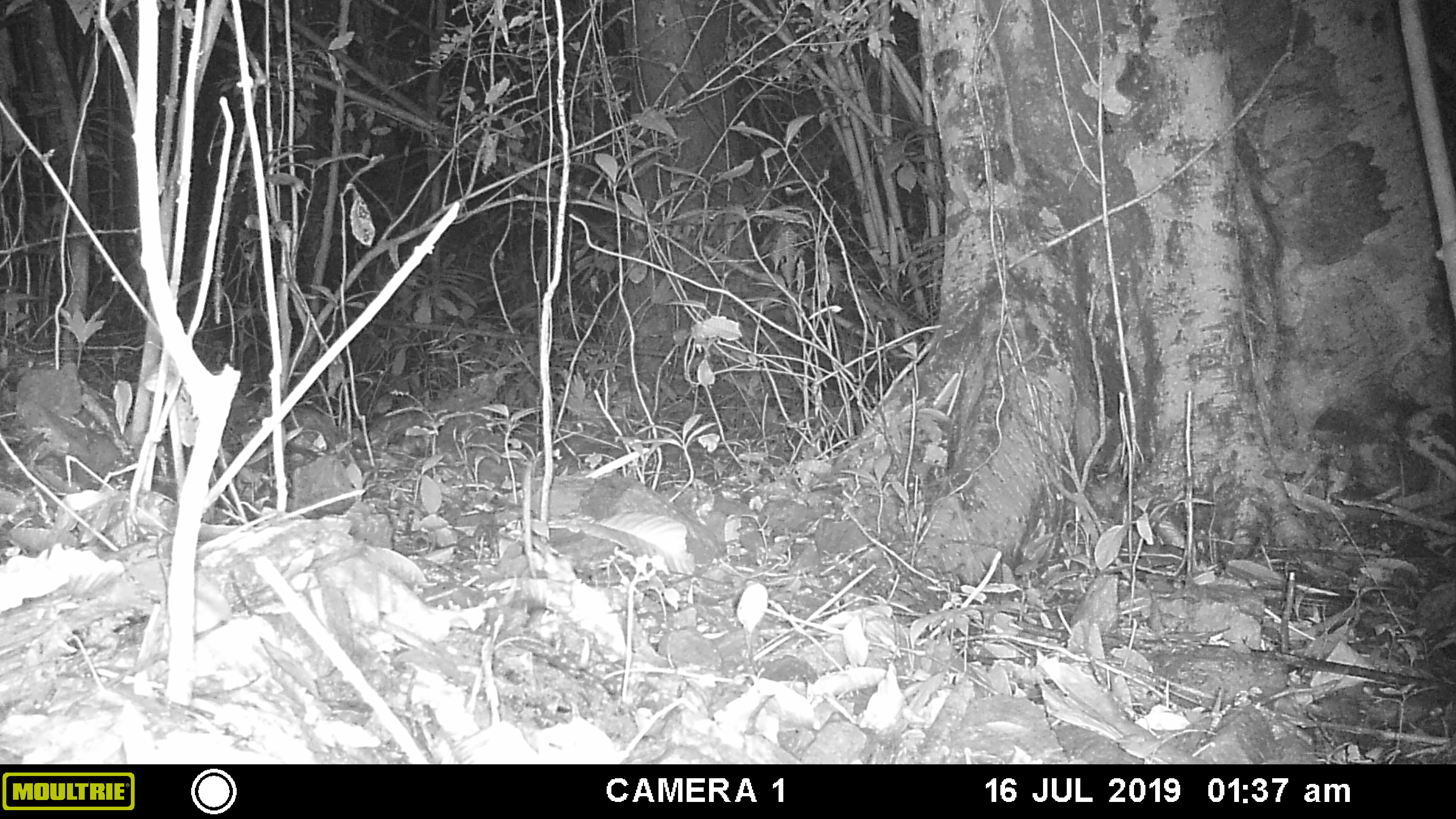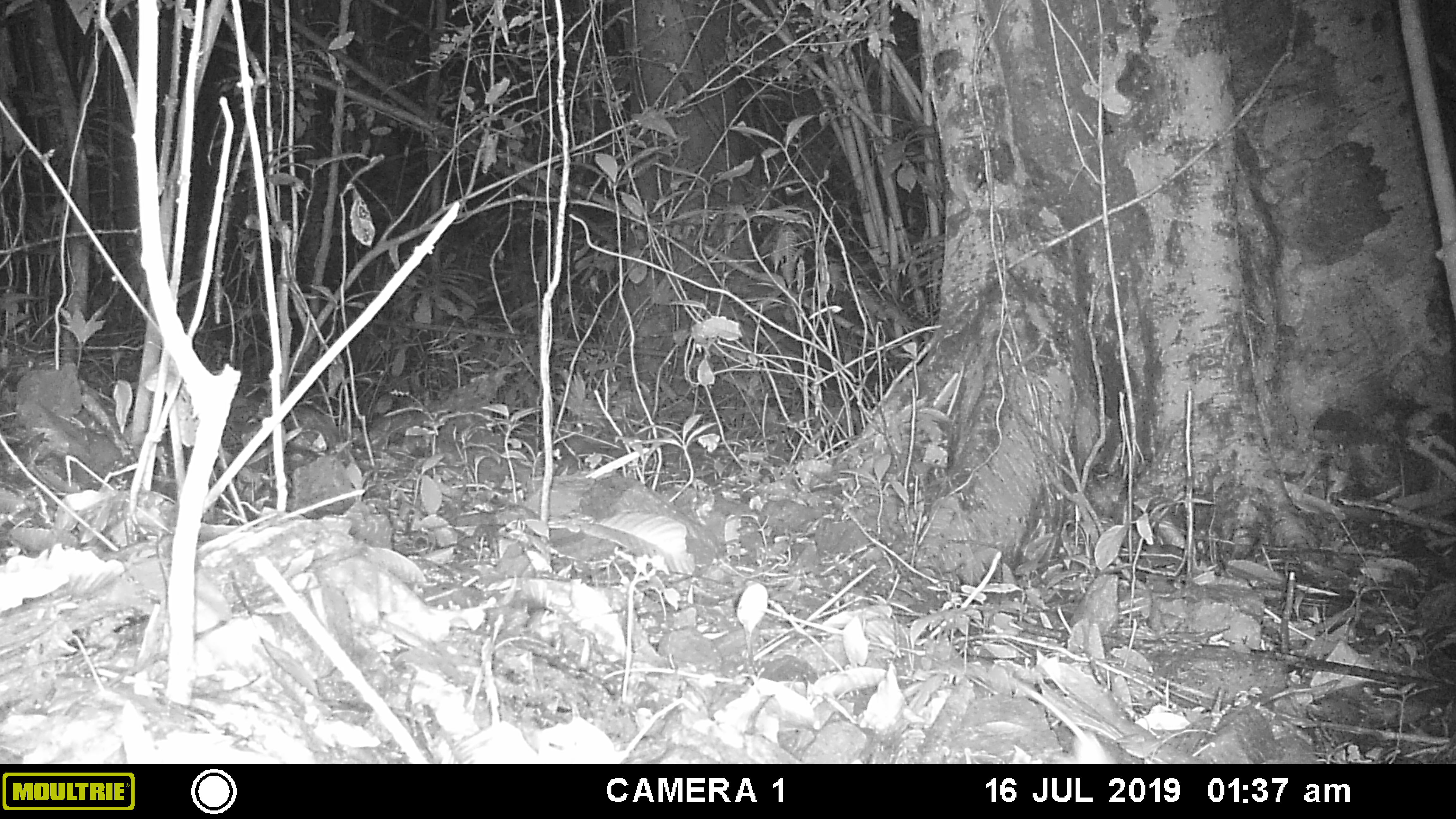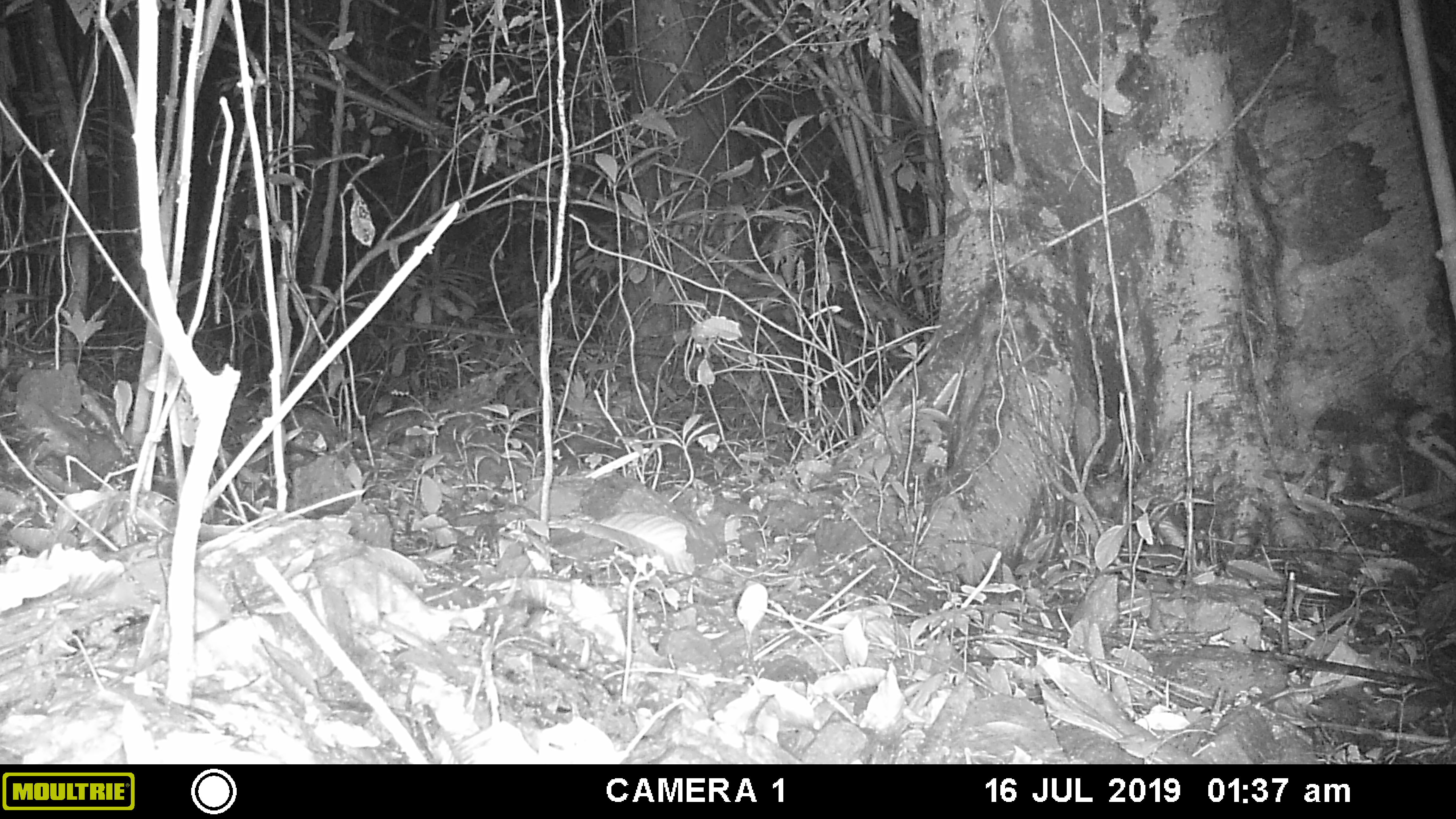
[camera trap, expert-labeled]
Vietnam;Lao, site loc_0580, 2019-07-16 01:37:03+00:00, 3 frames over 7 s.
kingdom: Animalia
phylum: Chordata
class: Mammalia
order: Rodentia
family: Muridae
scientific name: Muridae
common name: old-world mice and rats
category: unidentified murid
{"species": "unidentified murid (old-world mice and rats) (Muridae)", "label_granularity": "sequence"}